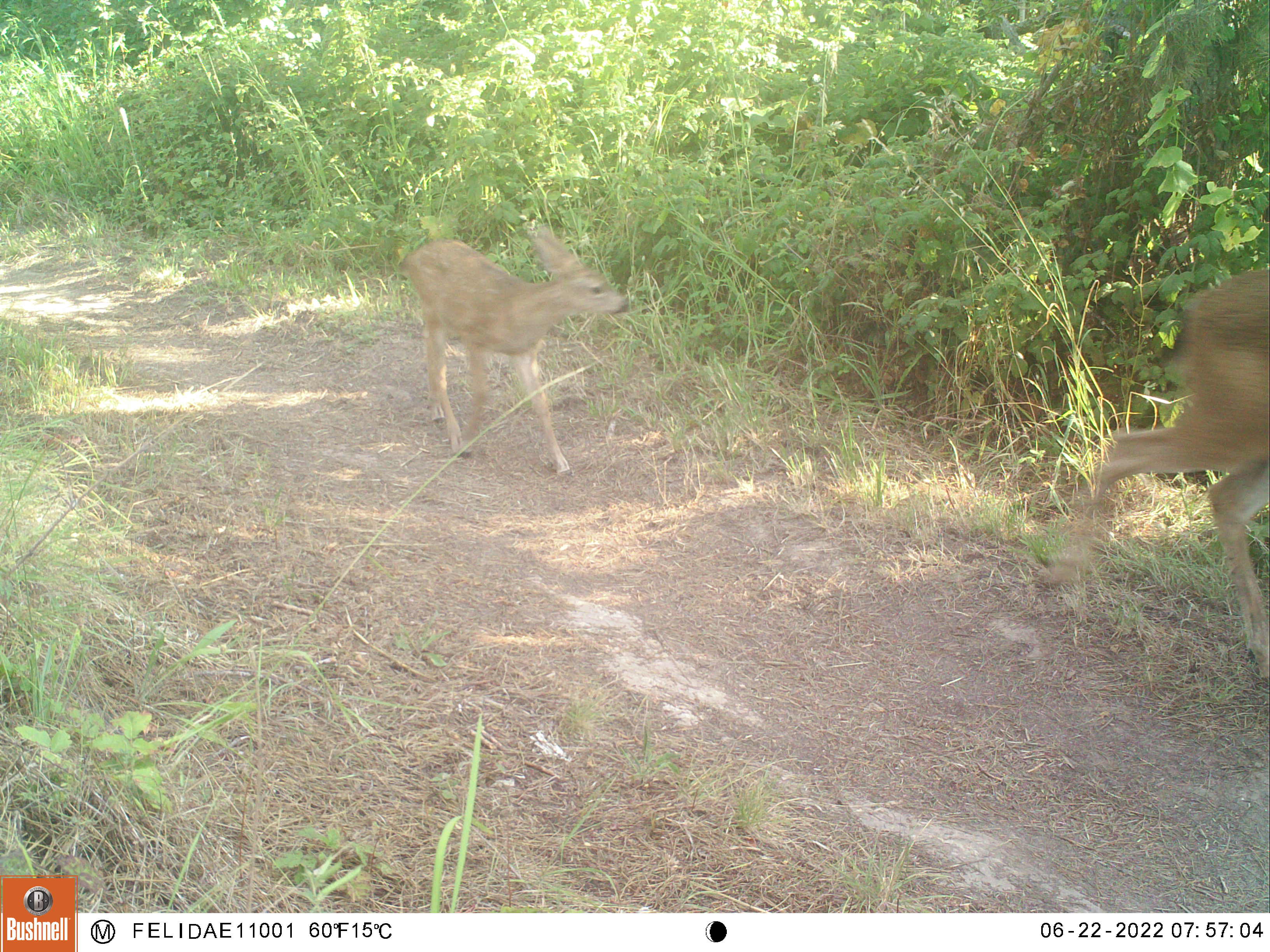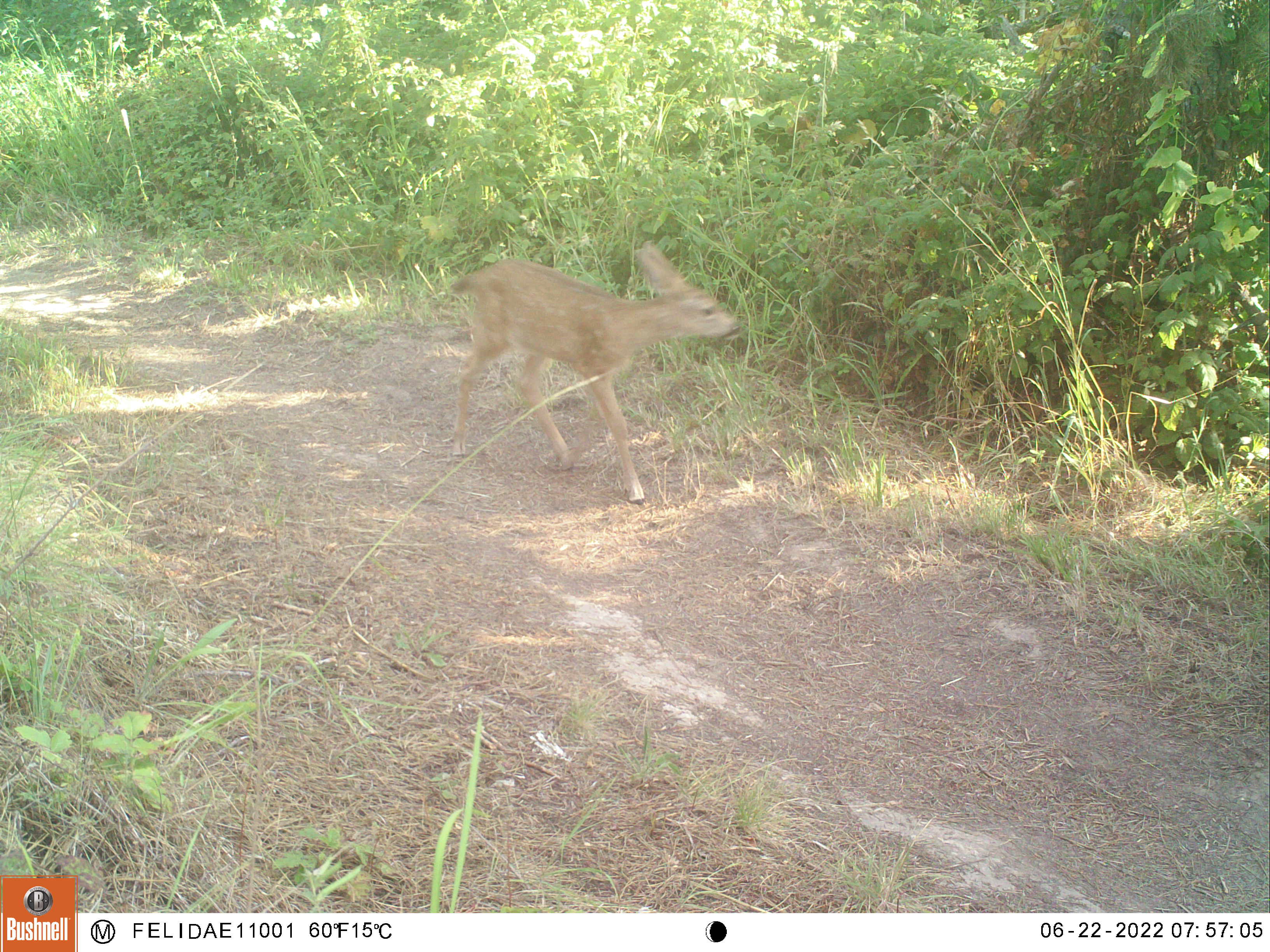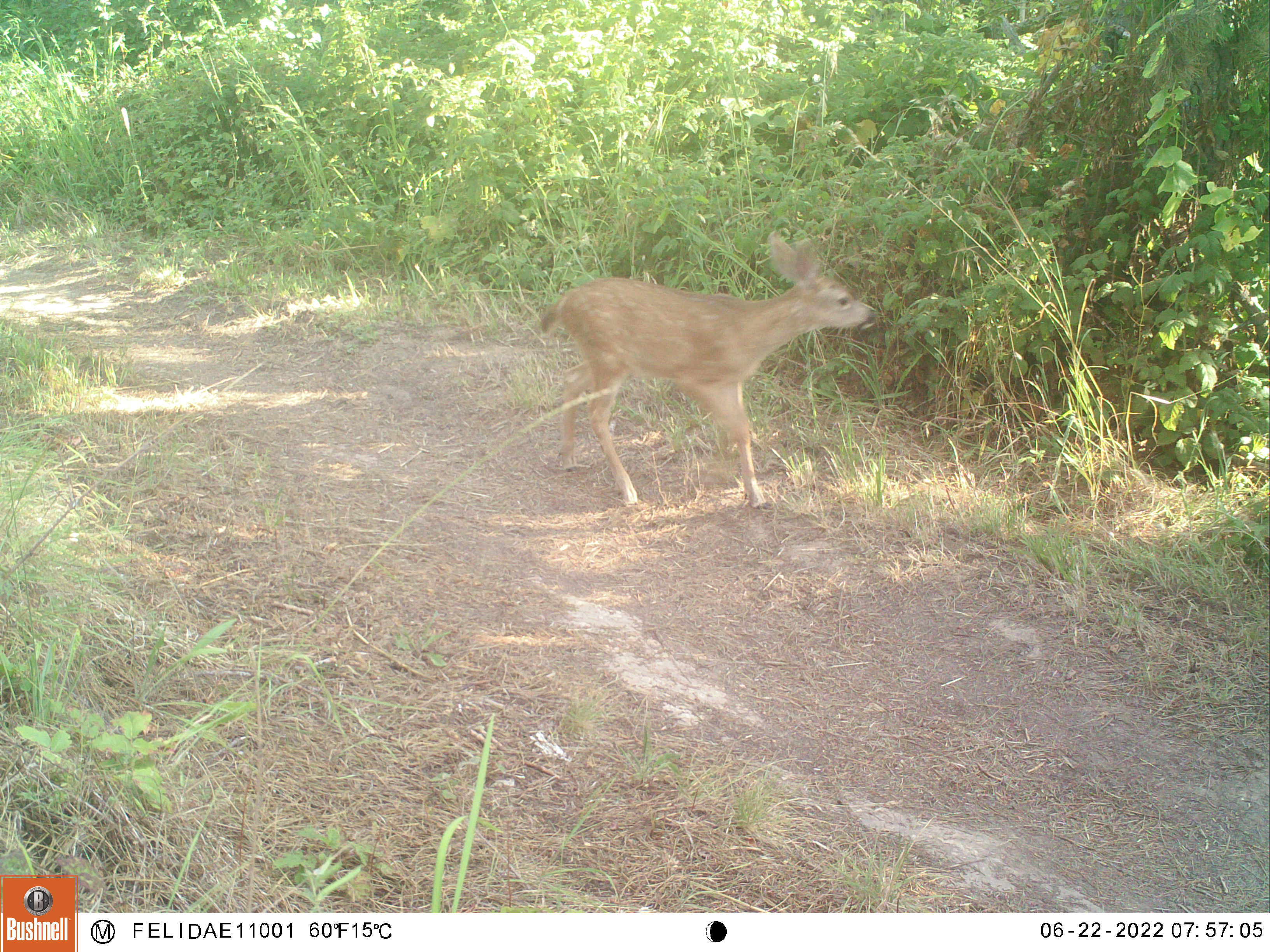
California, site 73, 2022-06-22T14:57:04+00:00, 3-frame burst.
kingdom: Animalia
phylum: Chordata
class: Mammalia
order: Artiodactyla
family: Cervidae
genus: Odocoileus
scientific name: Odocoileus hemionus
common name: mule deer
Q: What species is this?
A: Mule deer (Odocoileus hemionus).